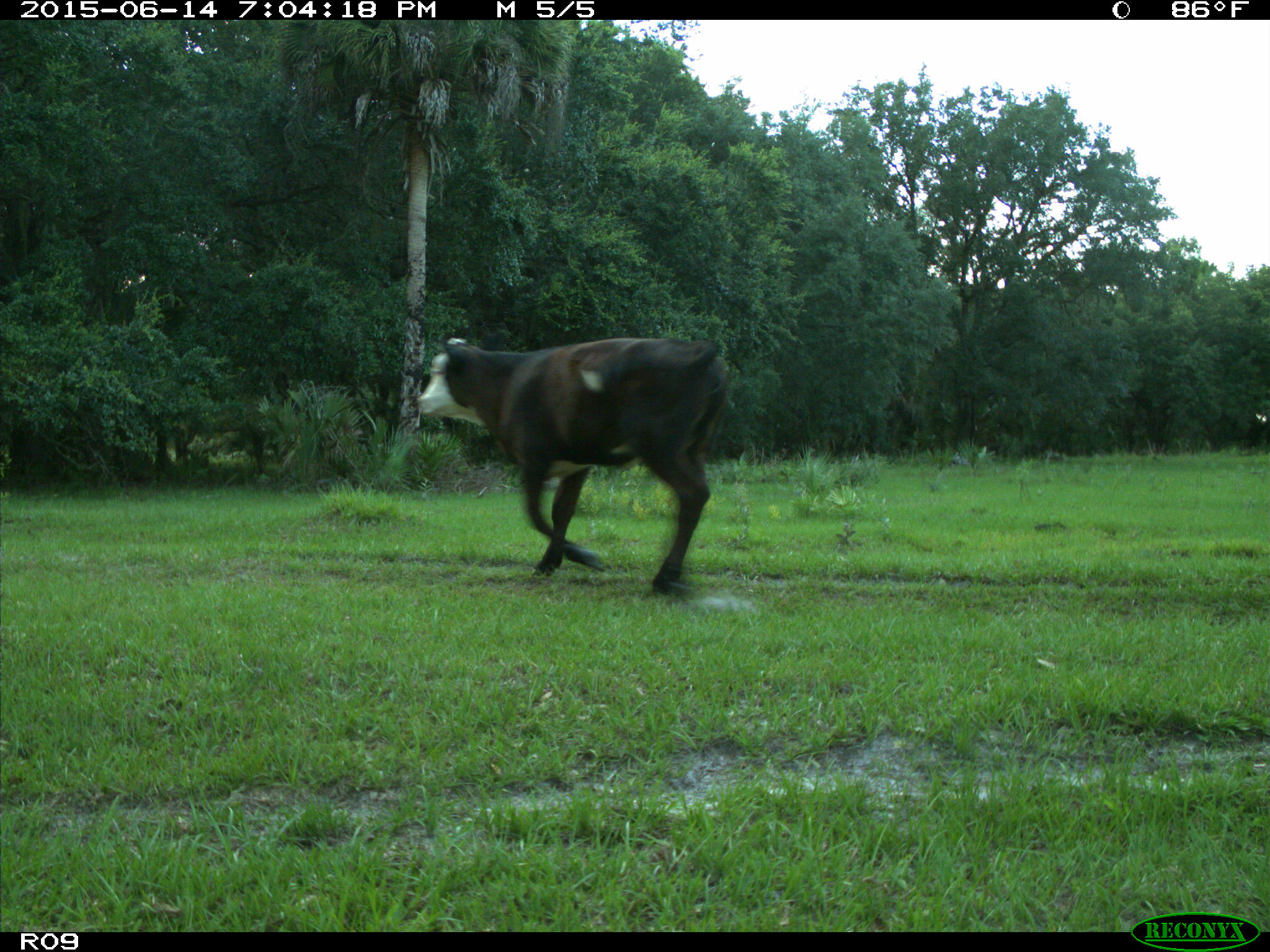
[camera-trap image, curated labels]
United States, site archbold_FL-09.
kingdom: Animalia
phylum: Chordata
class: Mammalia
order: Artiodactyla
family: Bovidae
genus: Bos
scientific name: Bos taurus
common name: domestic cow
Bos taurus (domestic cow).